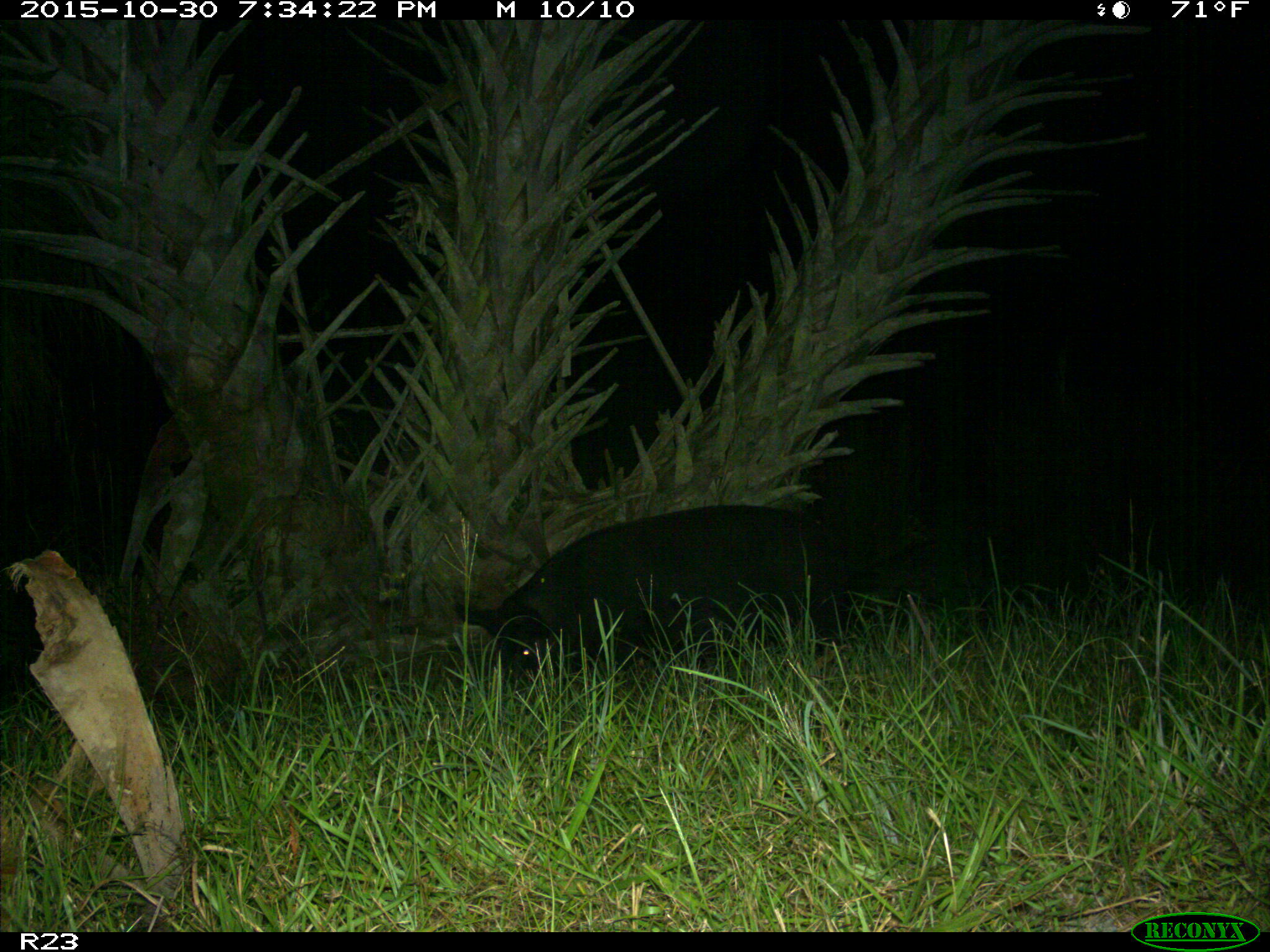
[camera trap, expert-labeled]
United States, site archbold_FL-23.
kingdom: Animalia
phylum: Chordata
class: Mammalia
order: Artiodactyla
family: Suidae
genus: Sus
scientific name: Sus scrofa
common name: wild boar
Sus scrofa (wild boar).